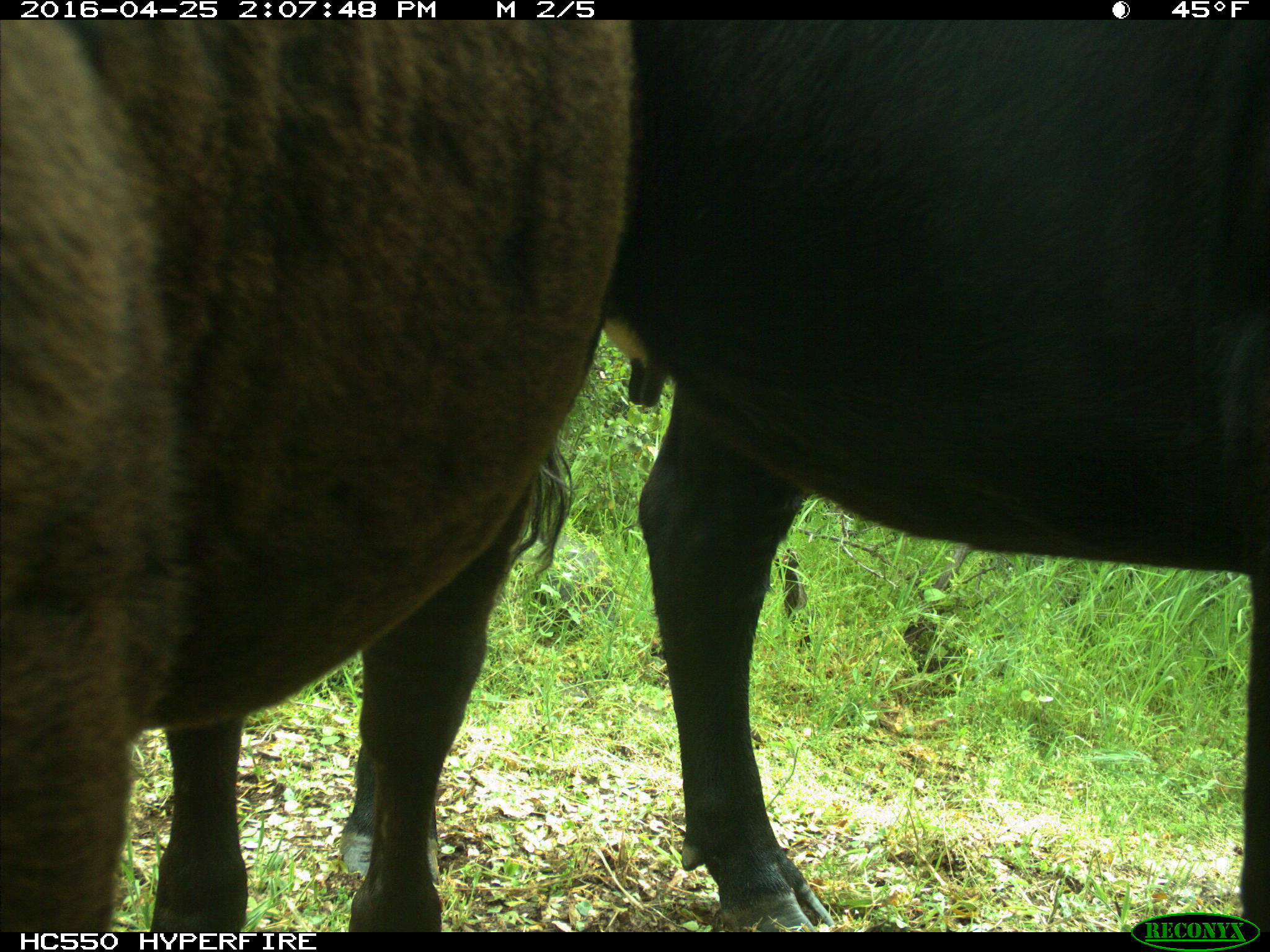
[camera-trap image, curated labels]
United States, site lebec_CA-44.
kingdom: Animalia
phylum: Chordata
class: Mammalia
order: Artiodactyla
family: Bovidae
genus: Bos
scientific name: Bos taurus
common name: domestic cow